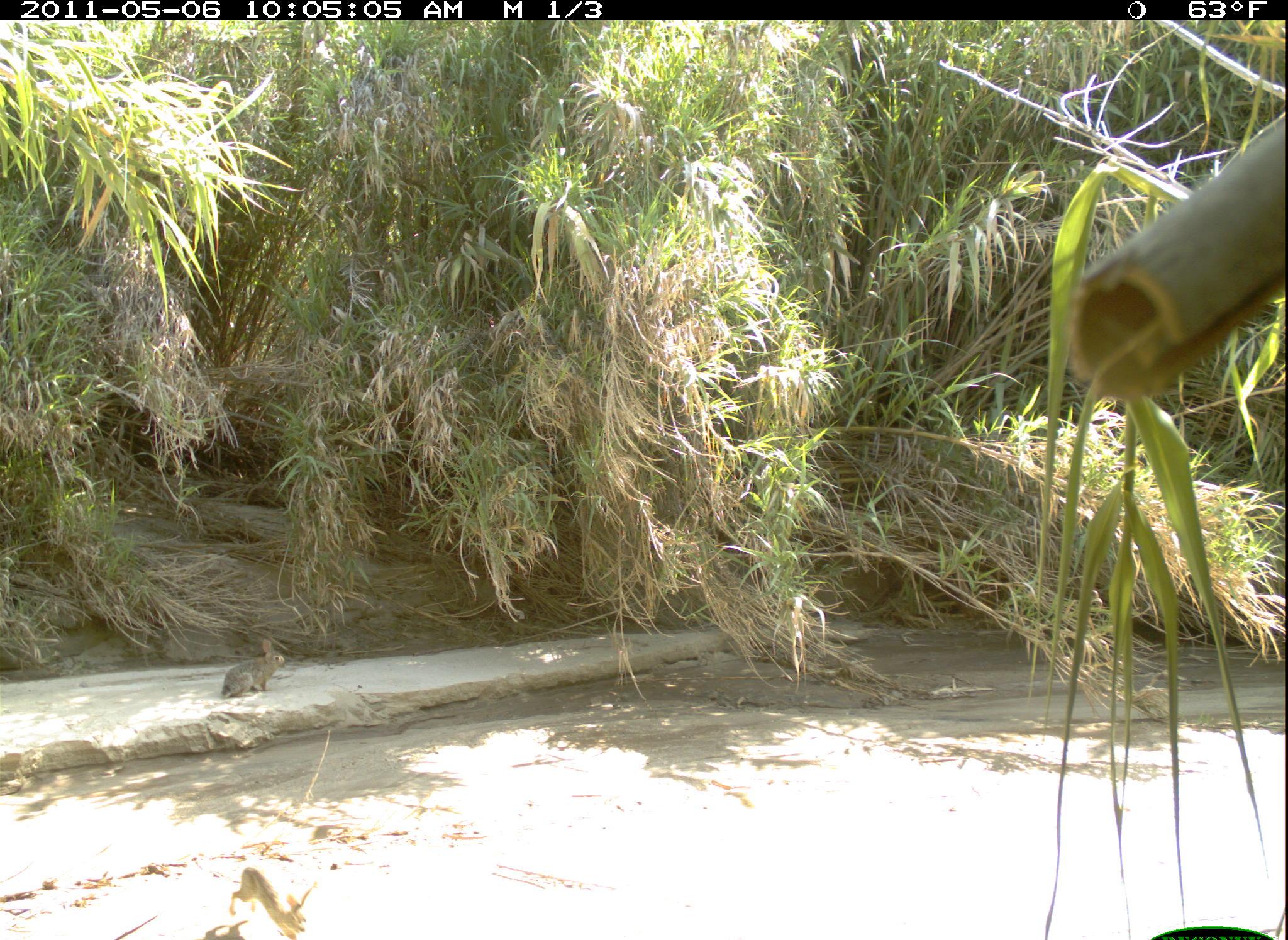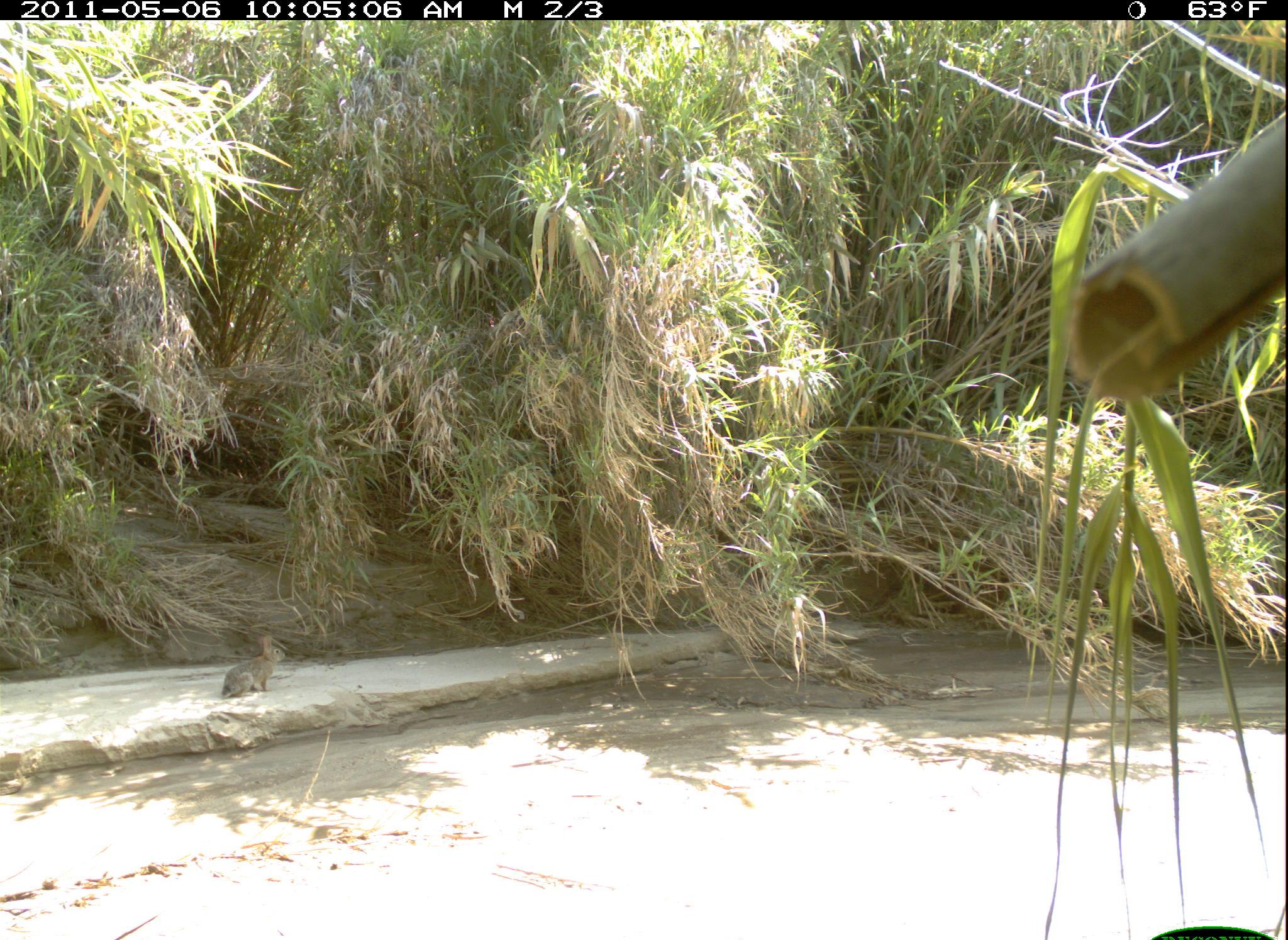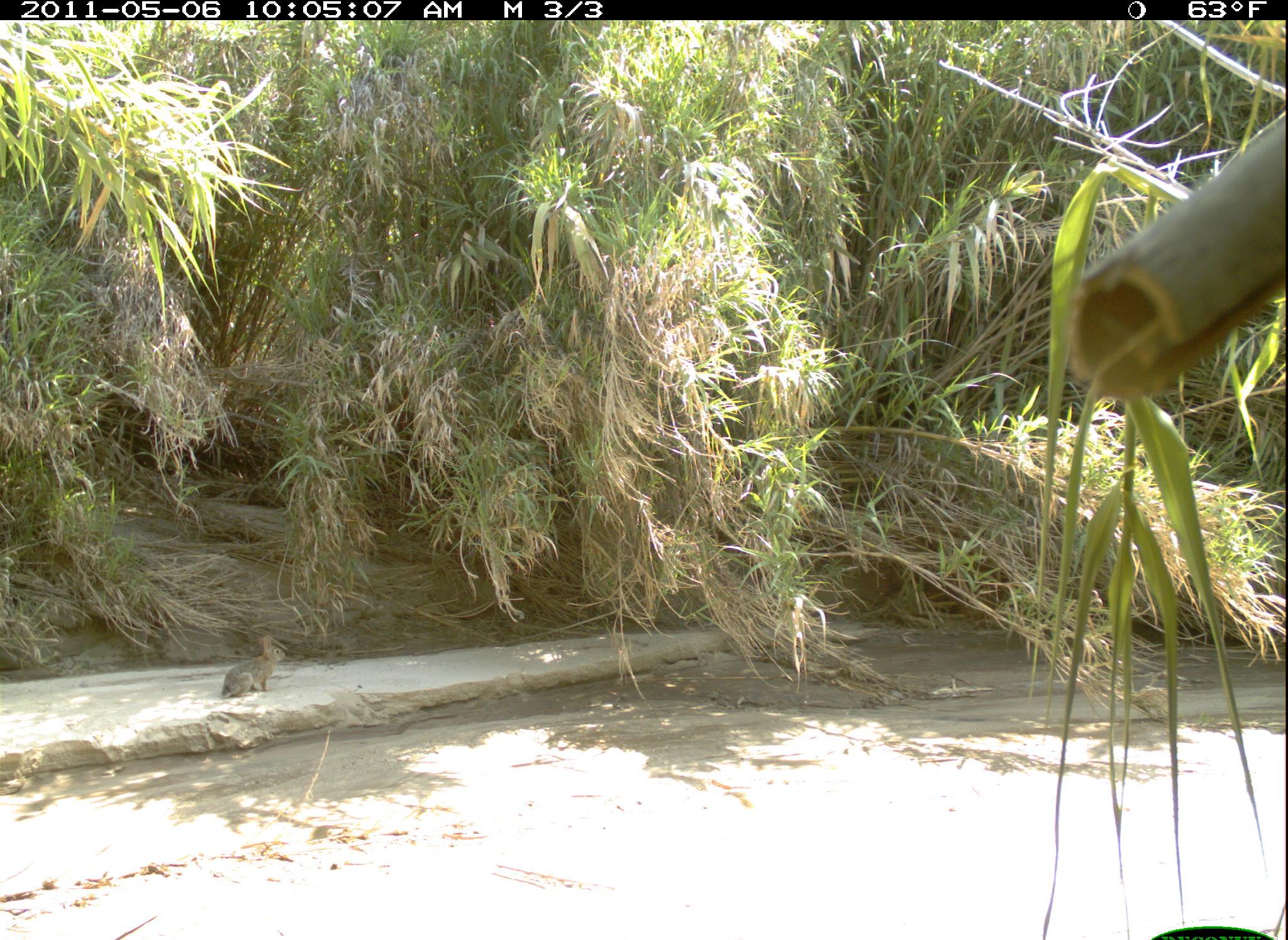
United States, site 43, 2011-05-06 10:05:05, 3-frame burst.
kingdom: Animalia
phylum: Chordata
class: Mammalia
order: Lagomorpha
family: Leporidae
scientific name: Leporidae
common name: rabbits and hares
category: rabbit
Rabbit (rabbits and hares) (Leporidae).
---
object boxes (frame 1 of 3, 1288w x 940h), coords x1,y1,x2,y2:
rabbit: 211,627,299,705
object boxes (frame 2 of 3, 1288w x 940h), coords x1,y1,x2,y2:
rabbit: 223,630,289,708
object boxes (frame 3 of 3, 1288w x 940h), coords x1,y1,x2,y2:
rabbit: 217,625,303,705